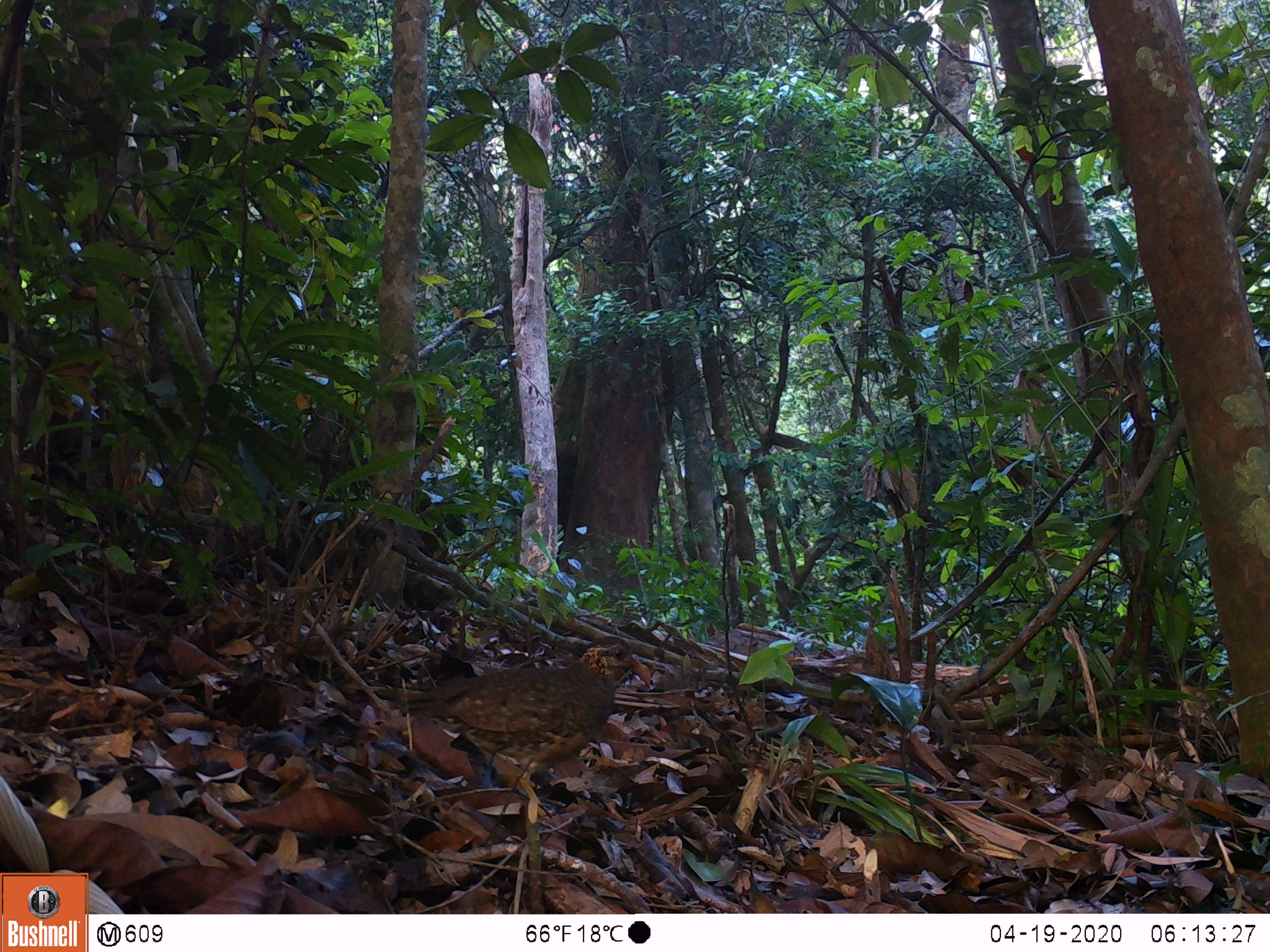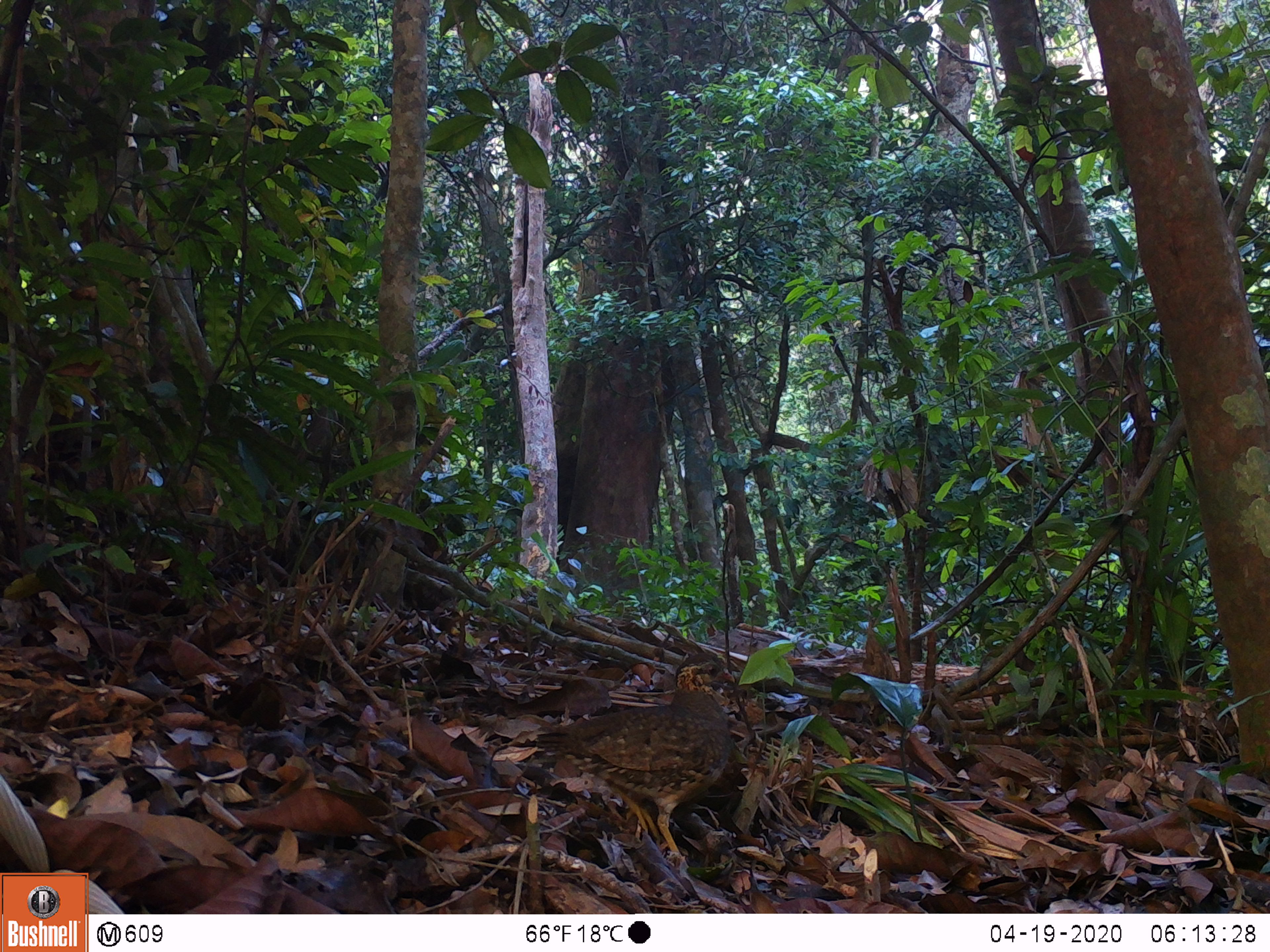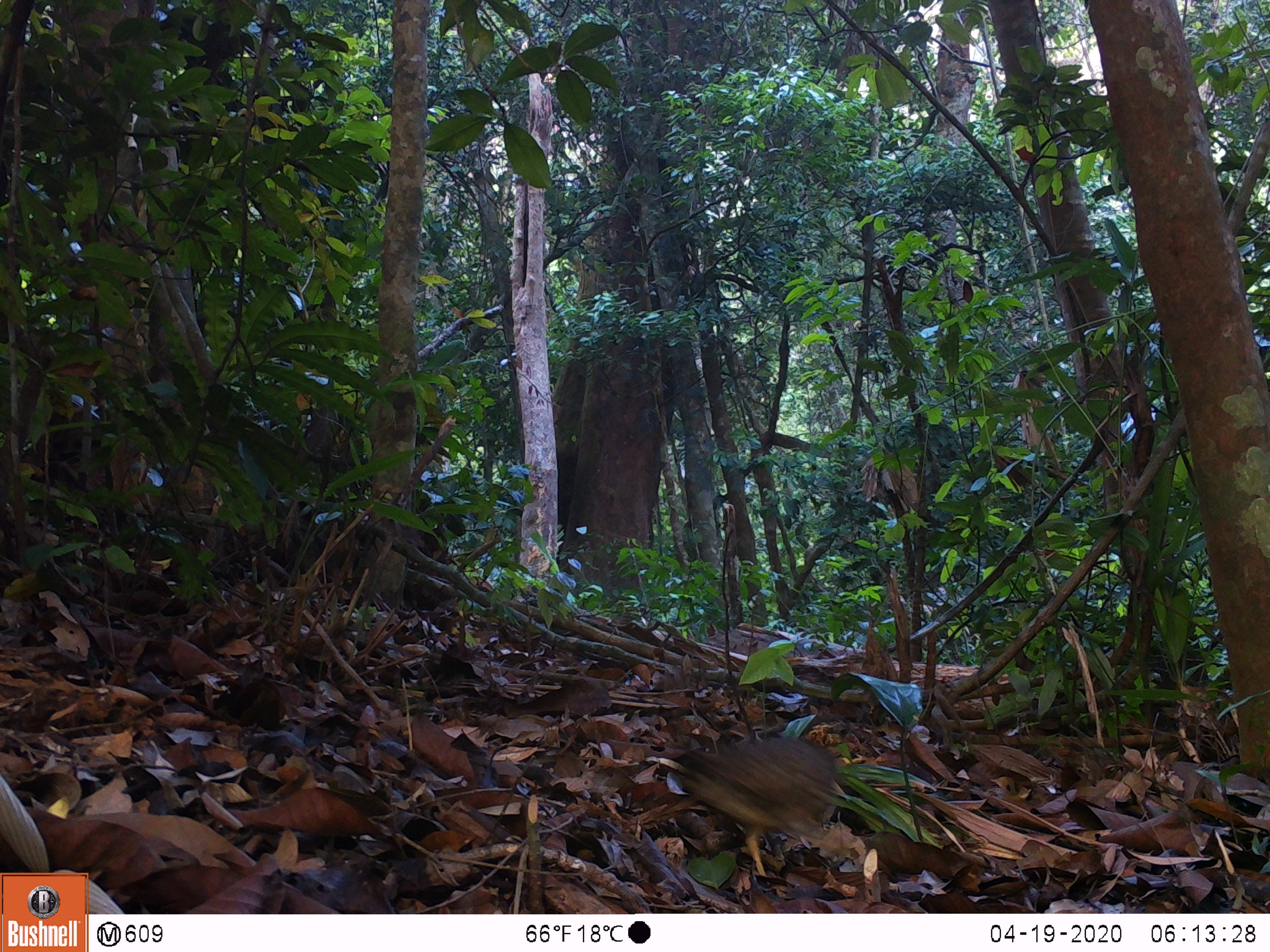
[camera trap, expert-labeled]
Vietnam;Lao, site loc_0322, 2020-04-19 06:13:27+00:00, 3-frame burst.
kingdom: Animalia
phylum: Chordata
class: Aves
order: Galliformes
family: Phasianidae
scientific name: Phasianidae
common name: partridge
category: unidentified partridge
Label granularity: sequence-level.